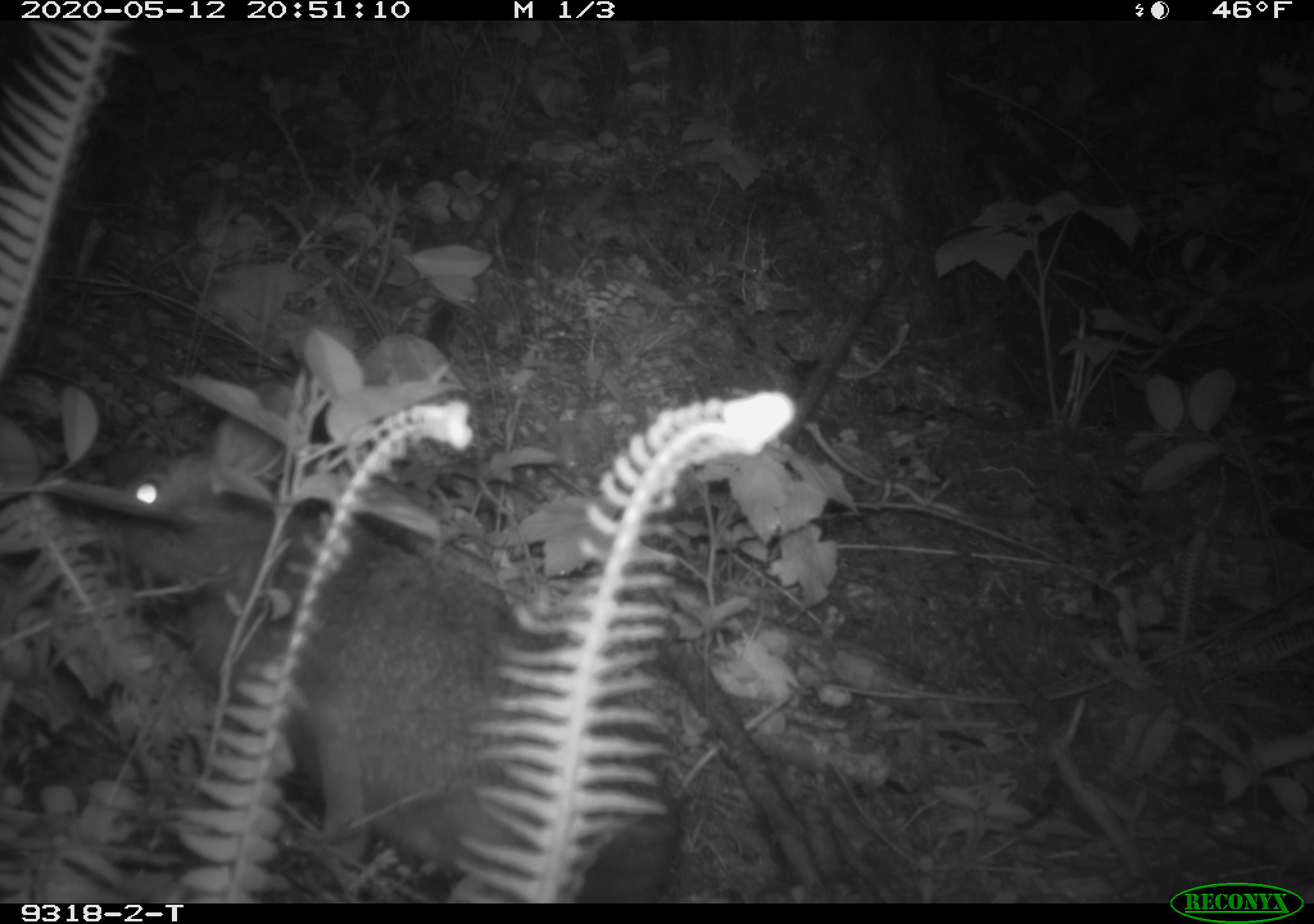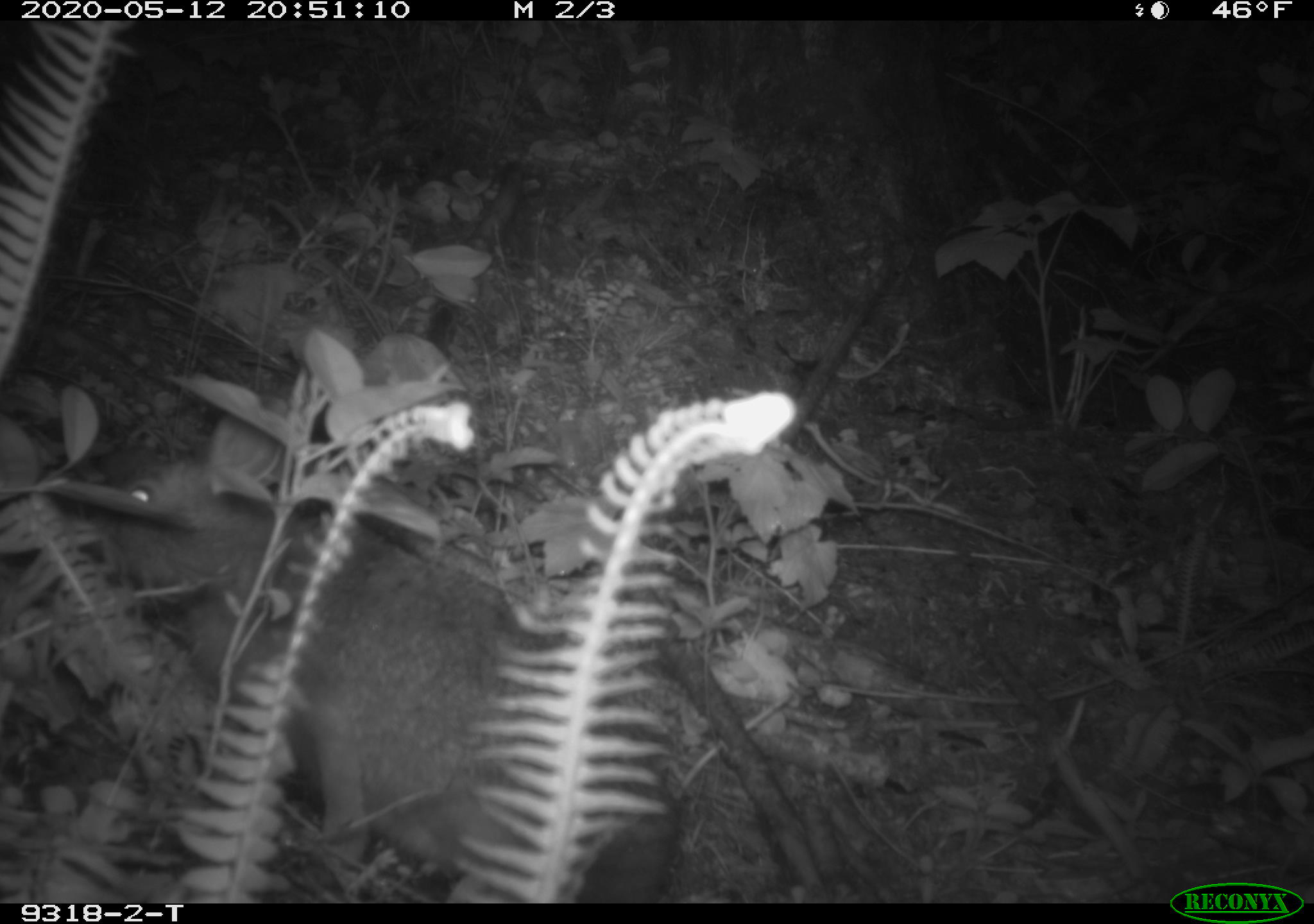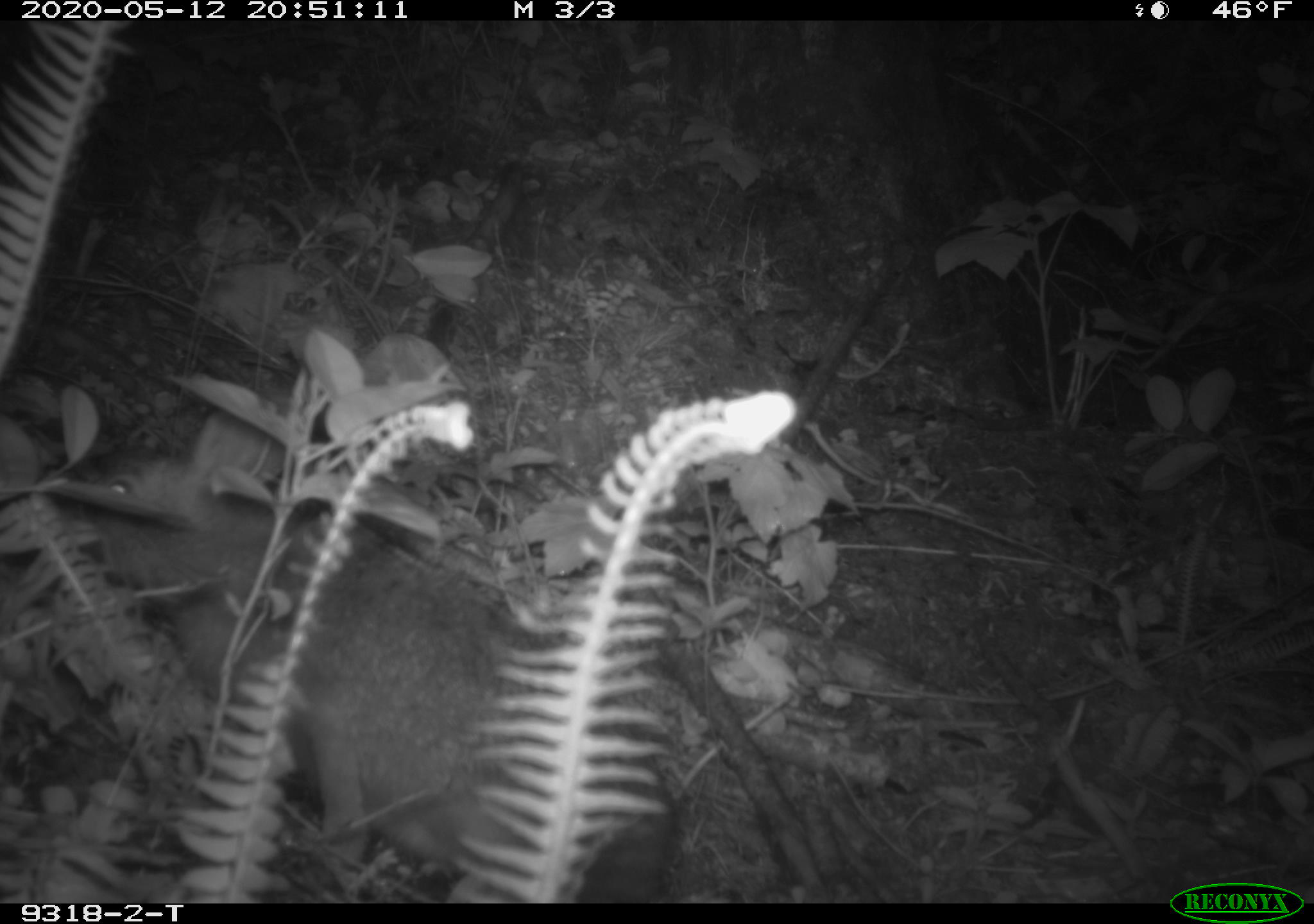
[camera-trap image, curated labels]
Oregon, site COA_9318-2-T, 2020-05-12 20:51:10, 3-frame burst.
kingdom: Animalia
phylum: Chordata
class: Mammalia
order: Lagomorpha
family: Leporidae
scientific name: Leporidae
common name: hares and rabbits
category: leporidae family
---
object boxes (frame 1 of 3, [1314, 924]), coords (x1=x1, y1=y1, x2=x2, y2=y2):
leporidae family: (x1=108, y1=380, x2=686, y2=898)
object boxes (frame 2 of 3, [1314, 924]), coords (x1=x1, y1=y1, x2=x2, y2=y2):
leporidae family: (x1=108, y1=384, x2=681, y2=896)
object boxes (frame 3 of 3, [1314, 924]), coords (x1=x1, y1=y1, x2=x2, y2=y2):
leporidae family: (x1=77, y1=380, x2=679, y2=902)